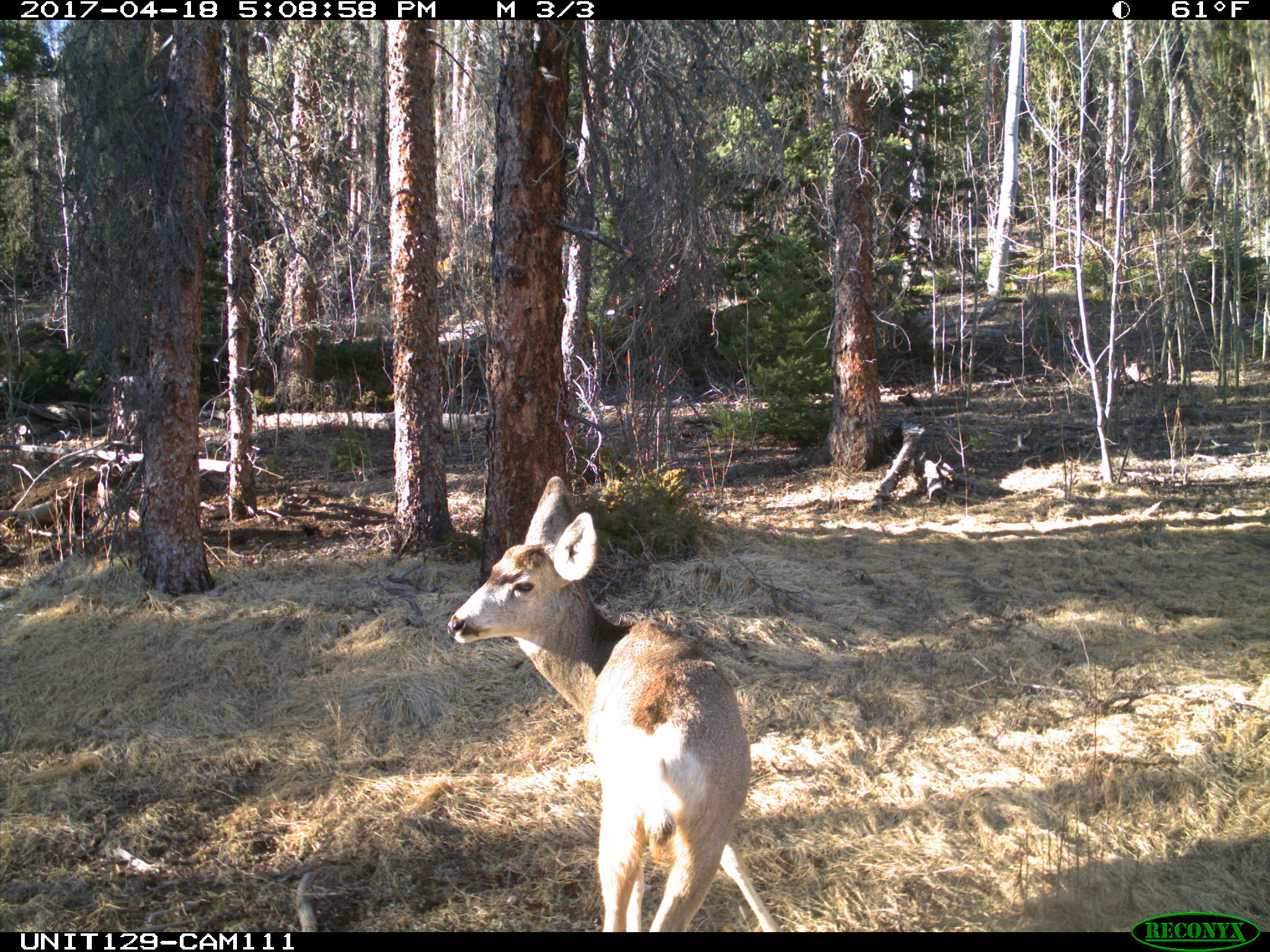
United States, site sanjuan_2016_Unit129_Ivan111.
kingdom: Animalia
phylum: Chordata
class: Mammalia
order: Artiodactyla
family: Cervidae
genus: Odocoileus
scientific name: Odocoileus hemionus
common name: mule deer